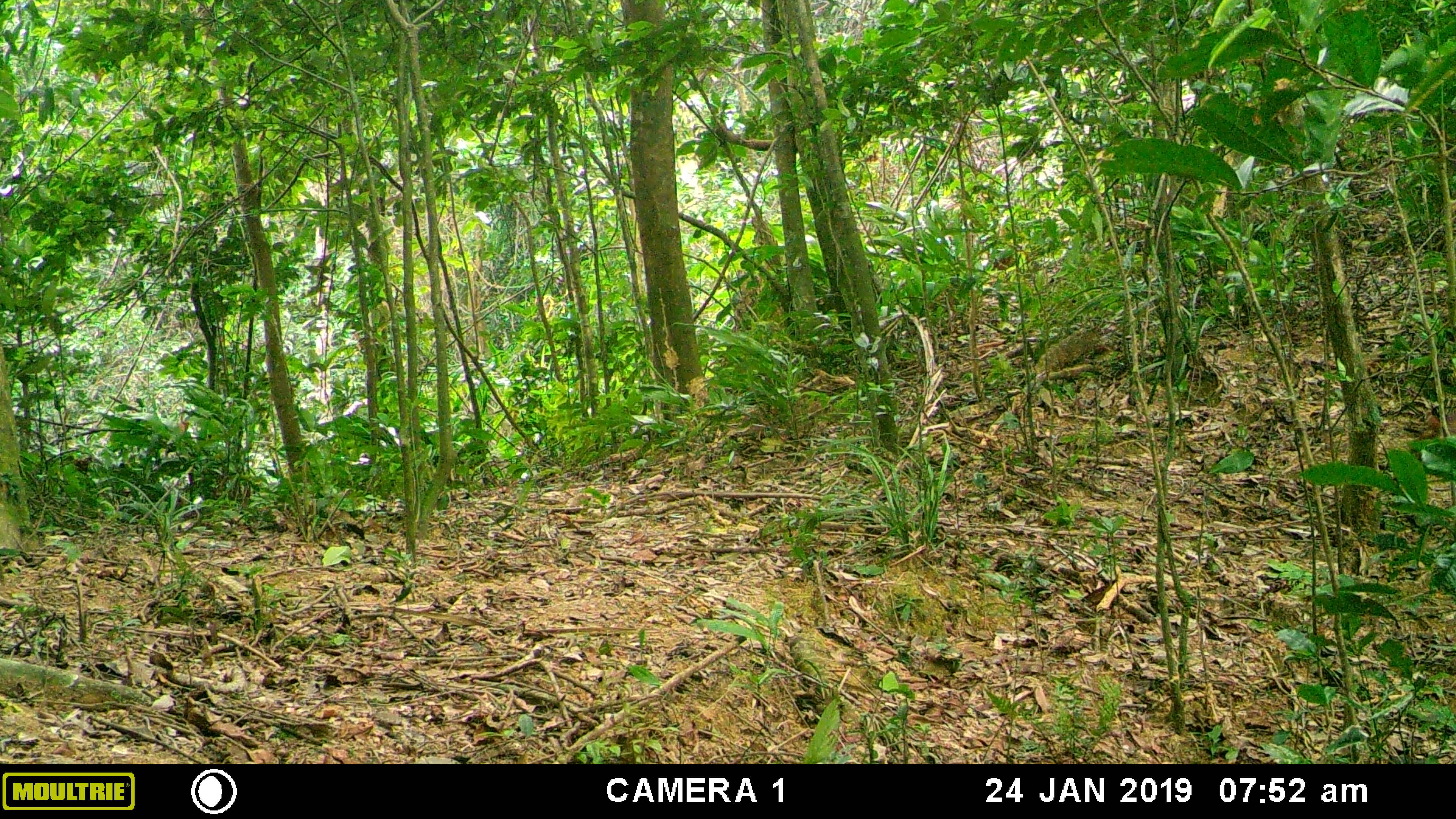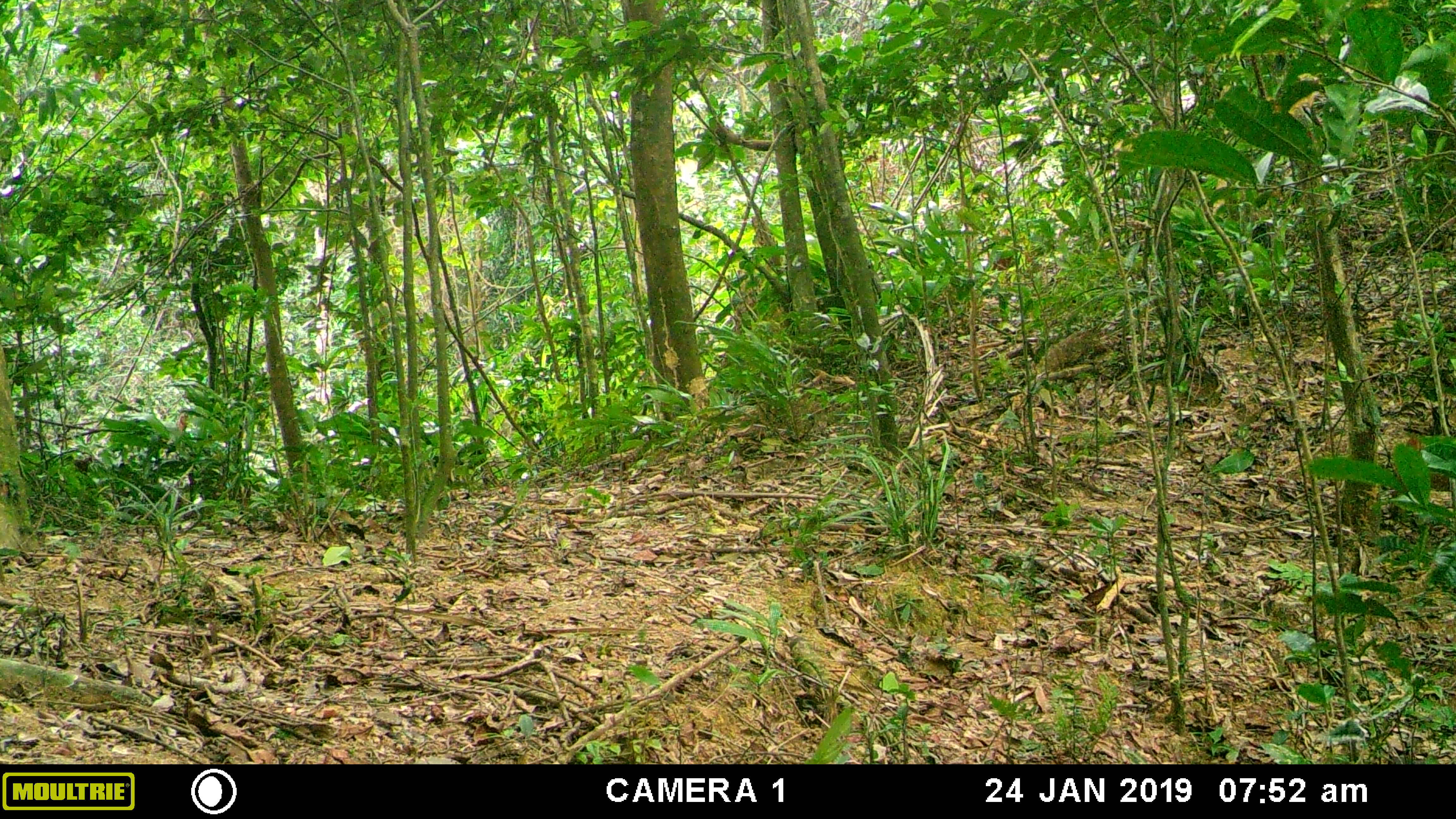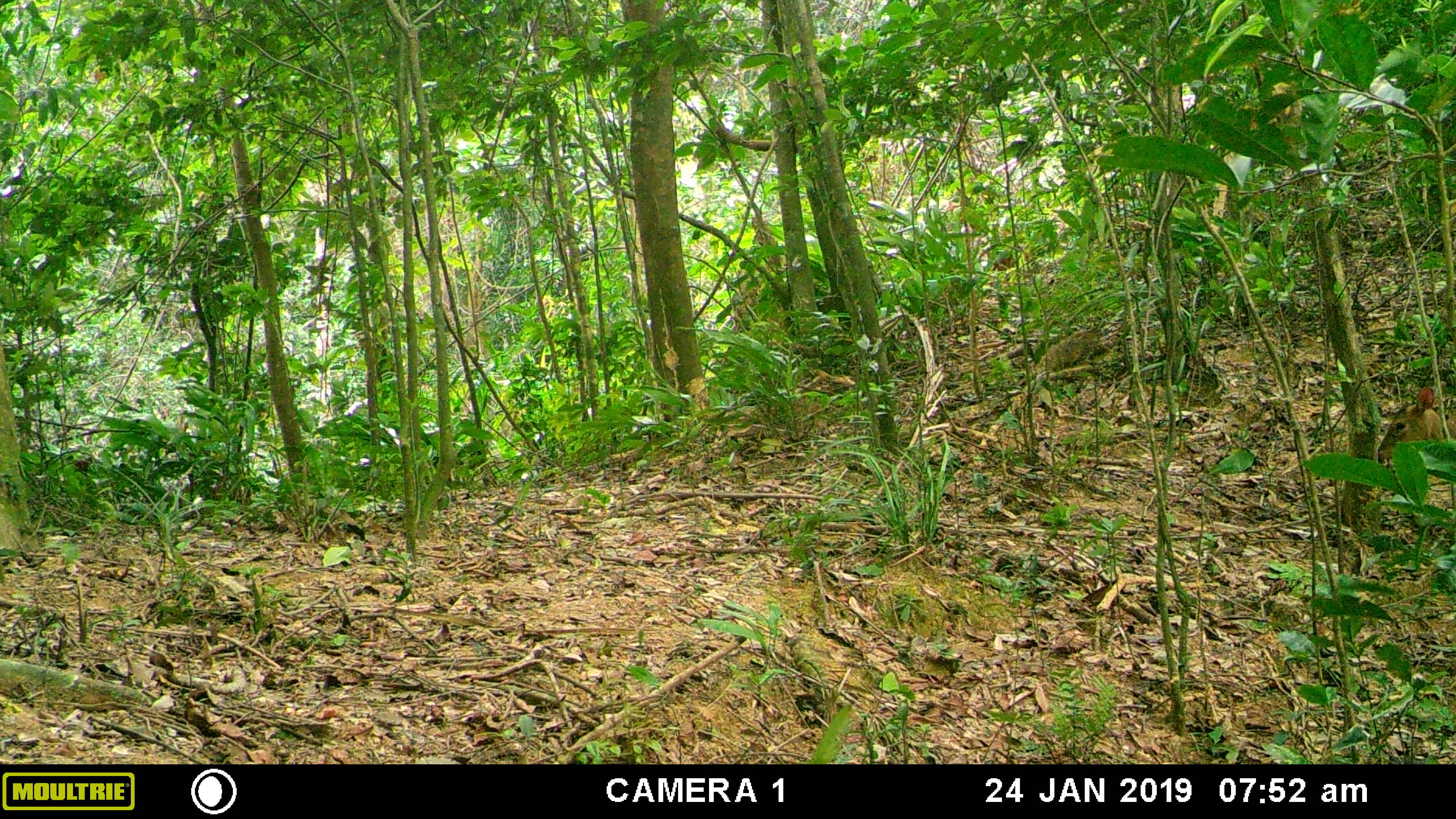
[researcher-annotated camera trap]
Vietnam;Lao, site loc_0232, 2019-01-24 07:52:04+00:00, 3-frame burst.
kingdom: Animalia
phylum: Chordata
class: Mammalia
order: Artiodactyla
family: Cervidae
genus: Muntiacus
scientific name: Muntiacus vuquangensis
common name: large-antlered muntjac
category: large antlered muntjac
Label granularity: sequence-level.